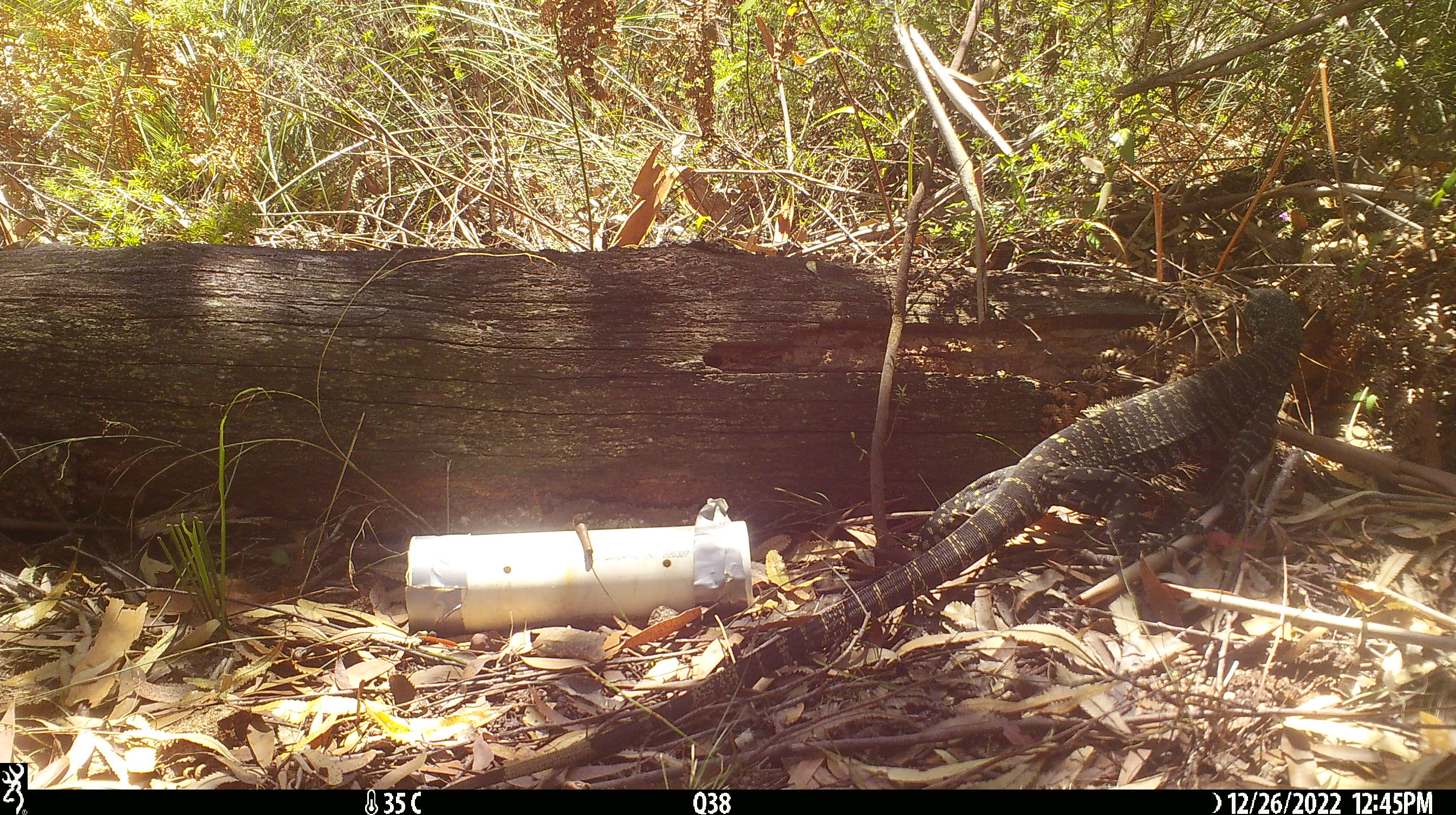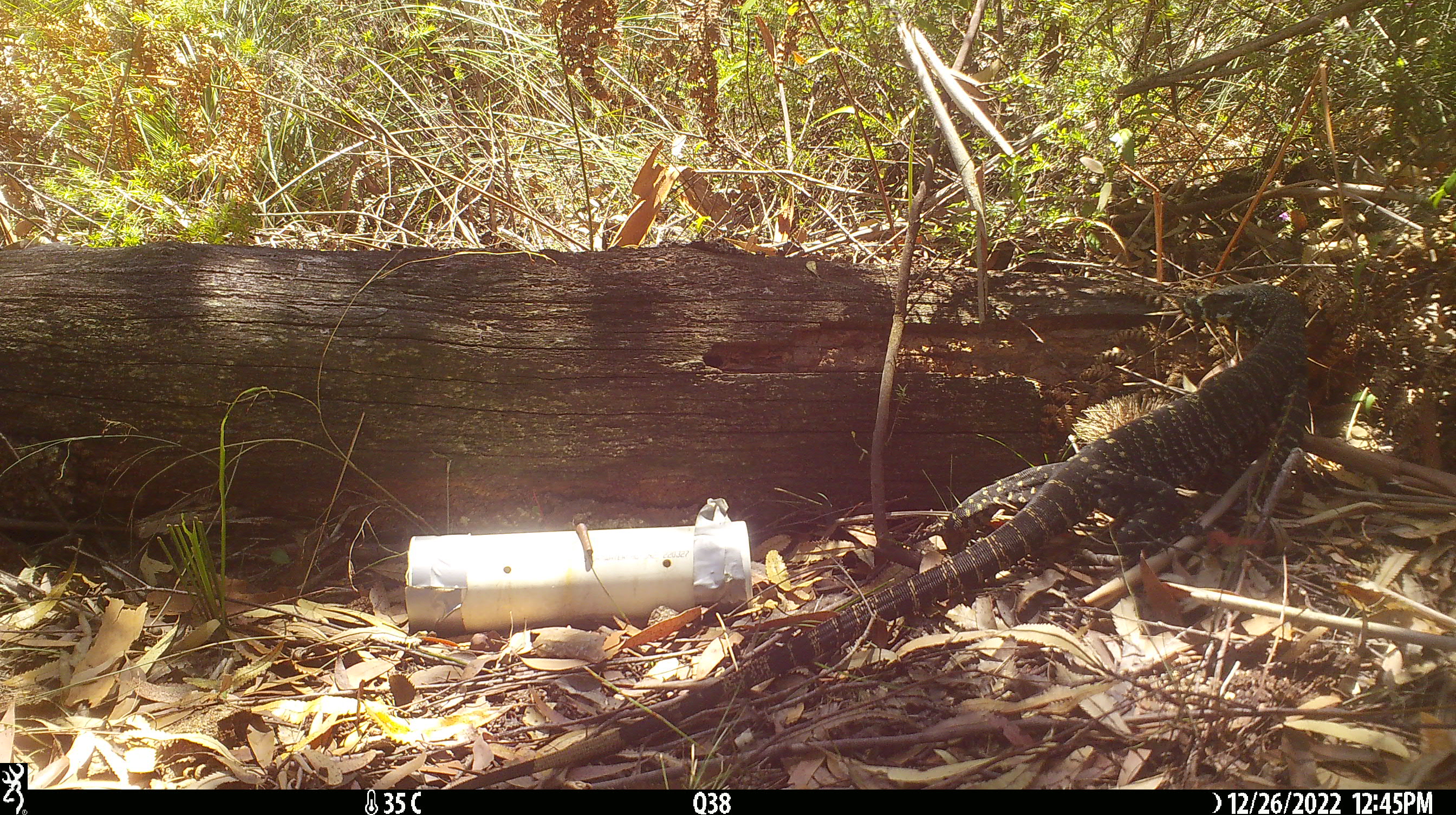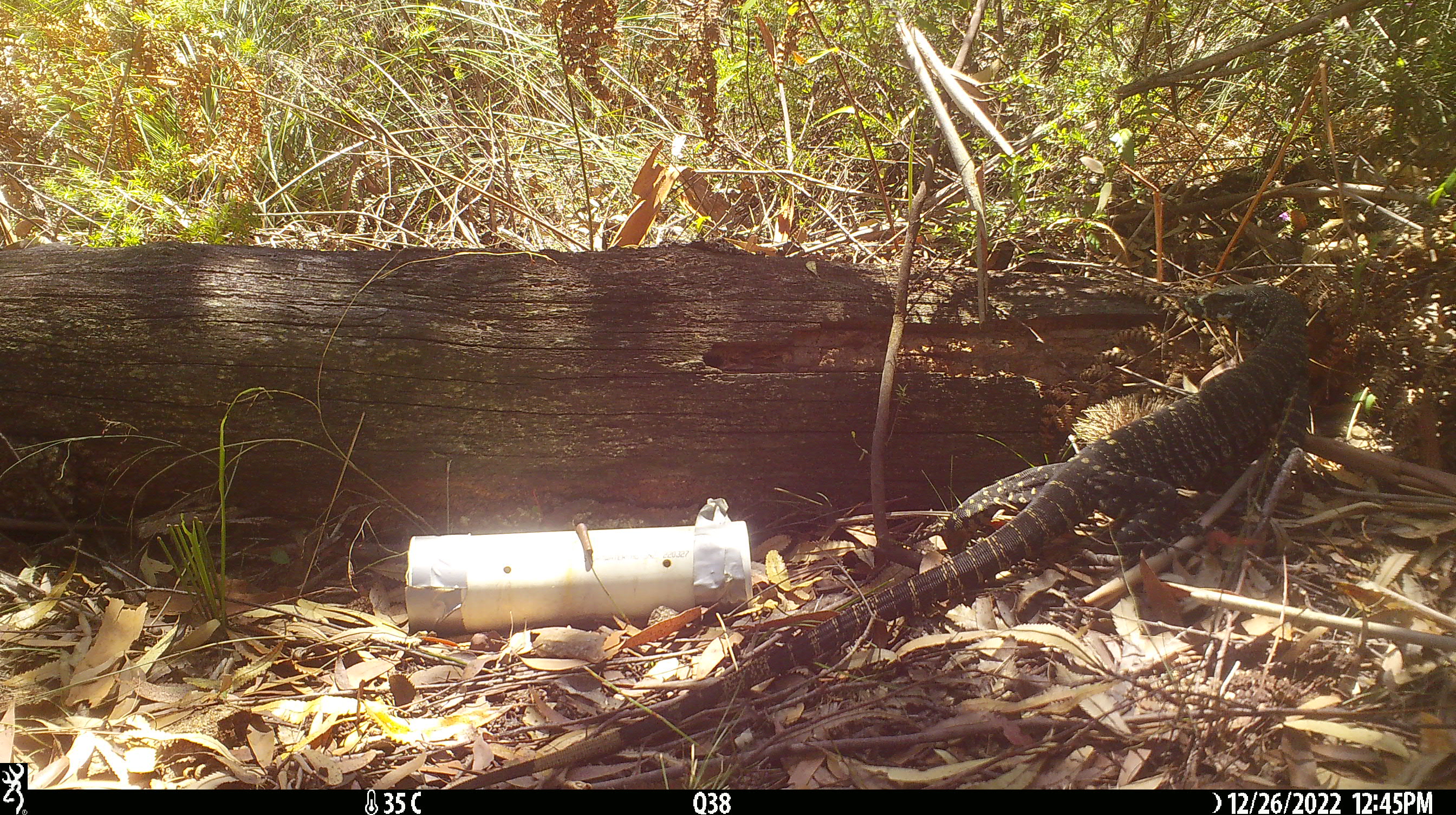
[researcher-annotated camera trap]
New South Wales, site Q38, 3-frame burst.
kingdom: Animalia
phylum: Chordata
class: Reptilia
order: Squamata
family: Varanidae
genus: Varanus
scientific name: Varanus varius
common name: lace monitor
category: goanna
Goanna (lace monitor) (Varanus varius).